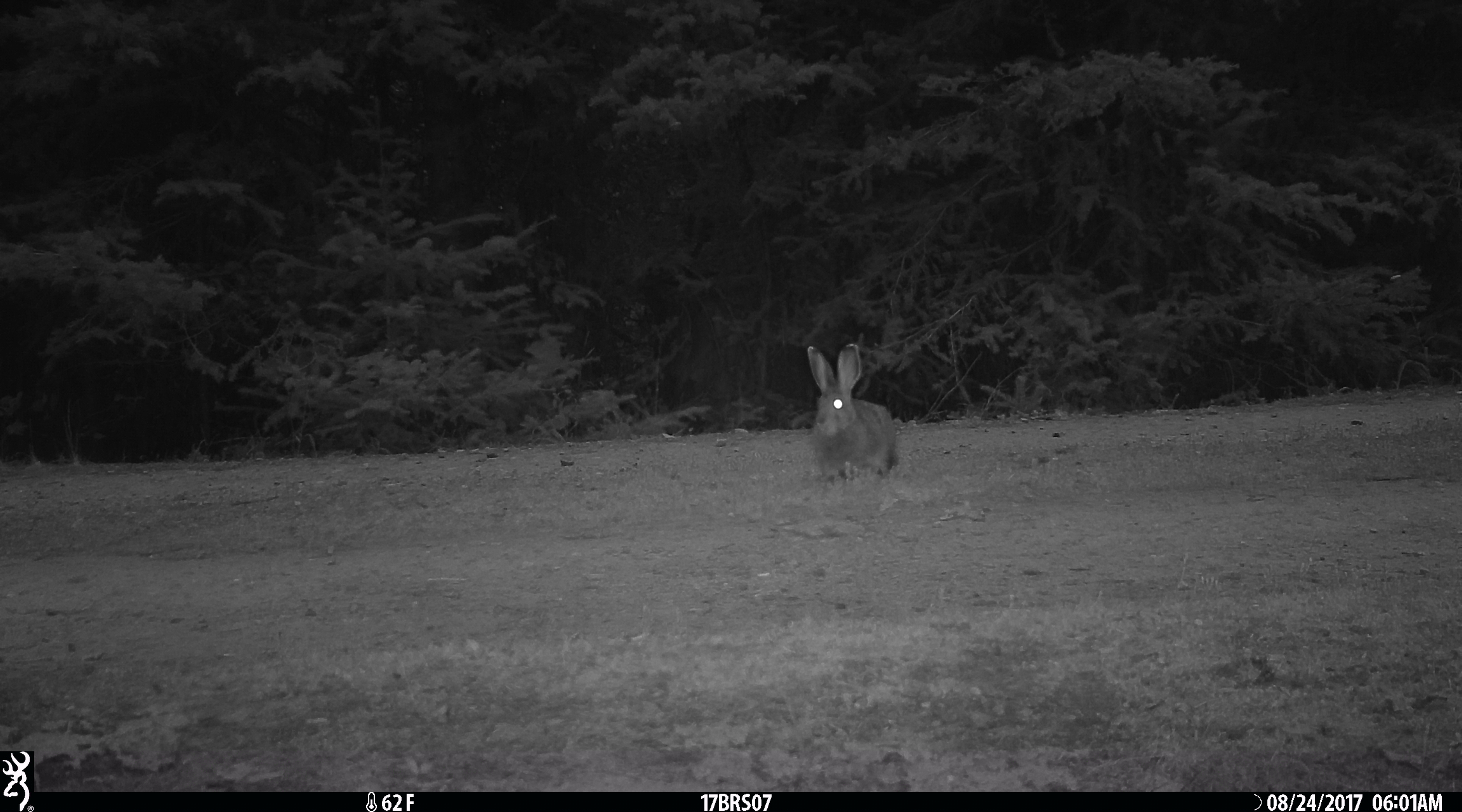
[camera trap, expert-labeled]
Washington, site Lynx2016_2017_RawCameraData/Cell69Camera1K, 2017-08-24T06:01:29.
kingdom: Animalia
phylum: Chordata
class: Mammalia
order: Lagomorpha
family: Leporidae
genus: Lepus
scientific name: Lepus americanus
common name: snowshoe hare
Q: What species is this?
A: Lepus americanus (snowshoe hare).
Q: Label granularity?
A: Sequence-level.